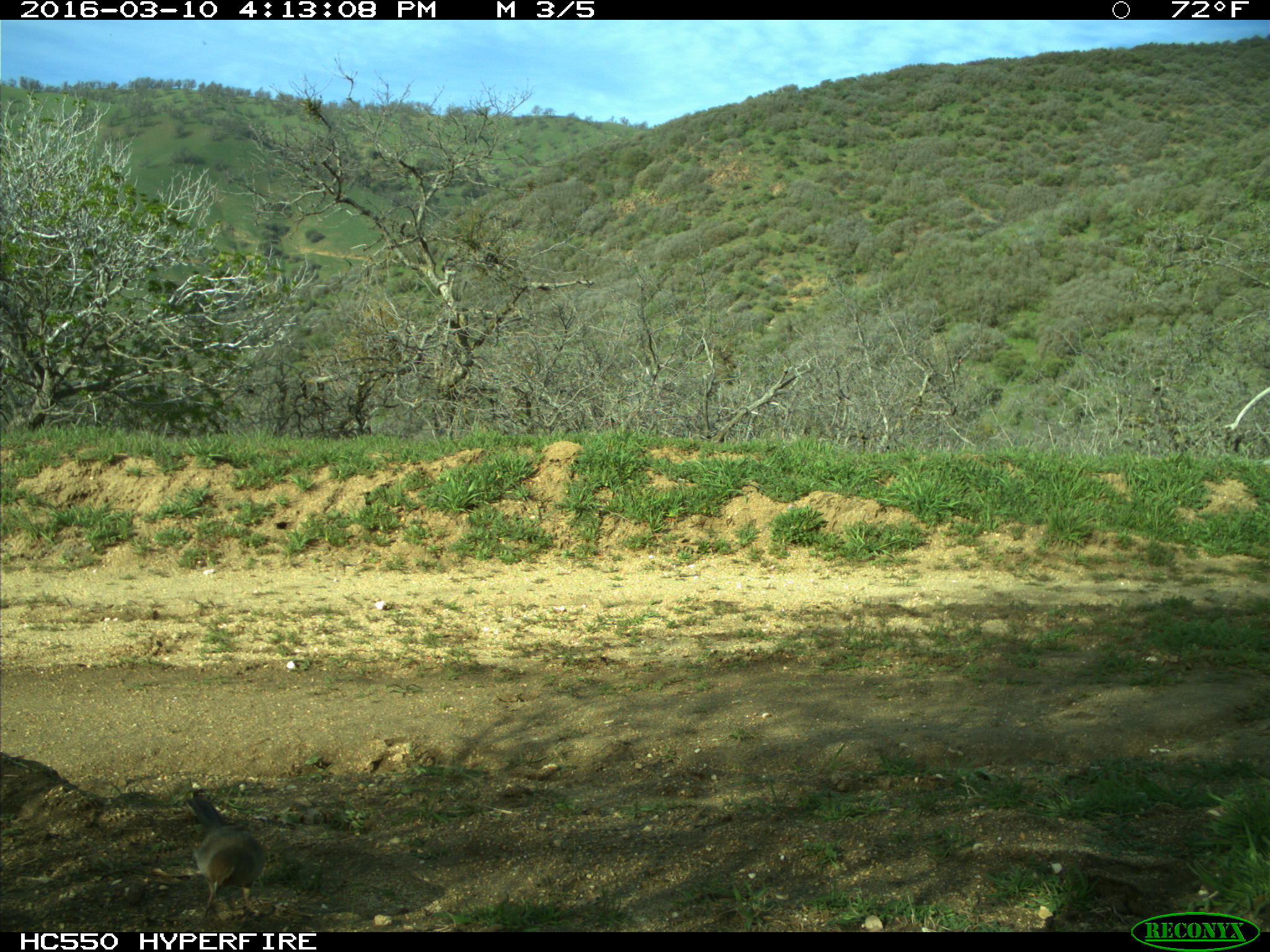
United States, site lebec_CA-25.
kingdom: Animalia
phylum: Chordata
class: Aves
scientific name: Aves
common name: birds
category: unidentified bird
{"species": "unidentified bird (birds) (Aves)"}